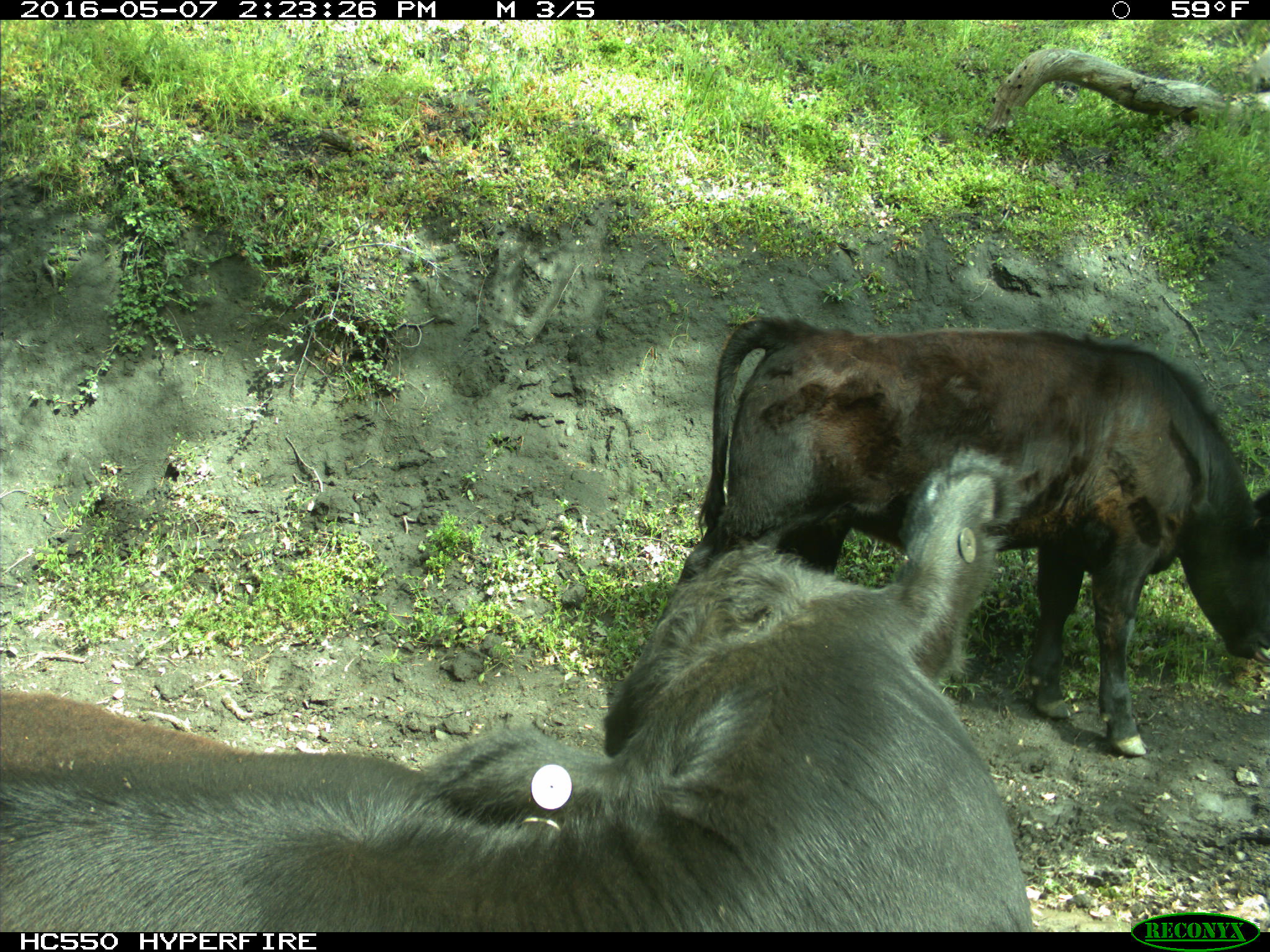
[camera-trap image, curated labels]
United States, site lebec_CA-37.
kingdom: Animalia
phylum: Chordata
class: Mammalia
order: Artiodactyla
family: Bovidae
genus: Bos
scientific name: Bos taurus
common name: domestic cow